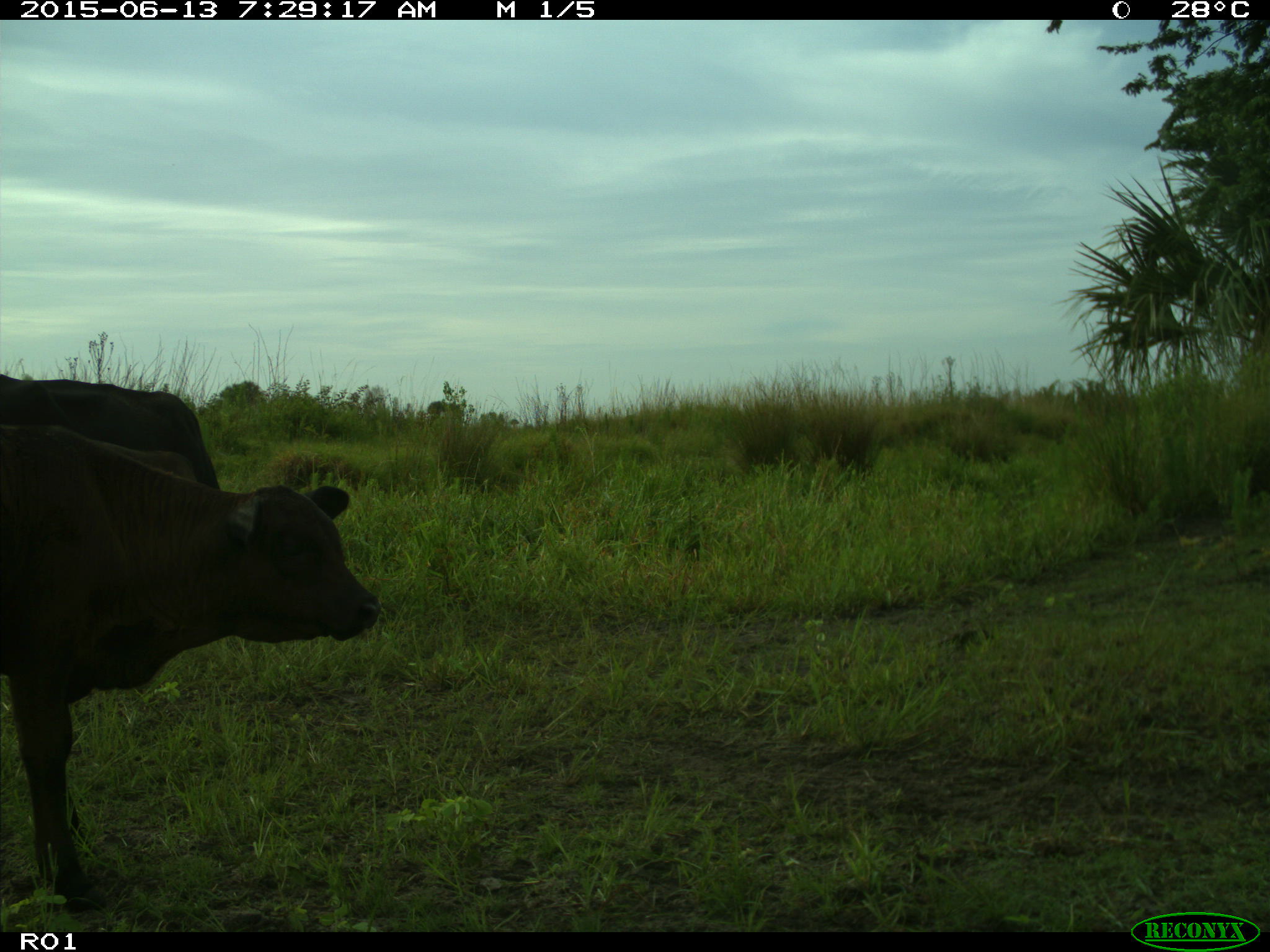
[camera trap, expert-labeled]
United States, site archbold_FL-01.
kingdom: Animalia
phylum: Chordata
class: Mammalia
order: Artiodactyla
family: Bovidae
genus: Bos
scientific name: Bos taurus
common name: domestic cow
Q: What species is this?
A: Bos taurus (domestic cow).